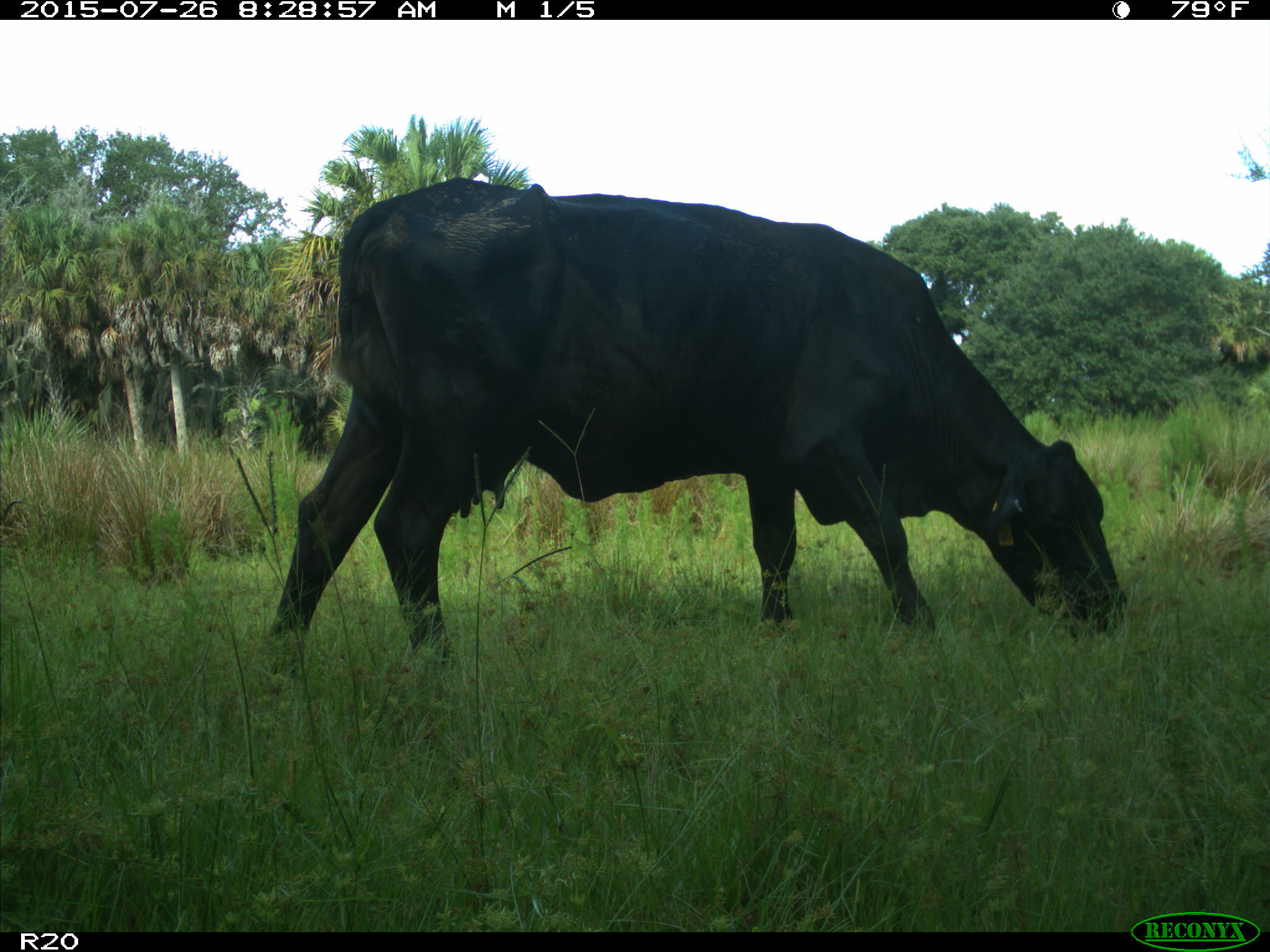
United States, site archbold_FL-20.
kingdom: Animalia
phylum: Chordata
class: Mammalia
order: Artiodactyla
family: Bovidae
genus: Bos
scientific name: Bos taurus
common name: domestic cow